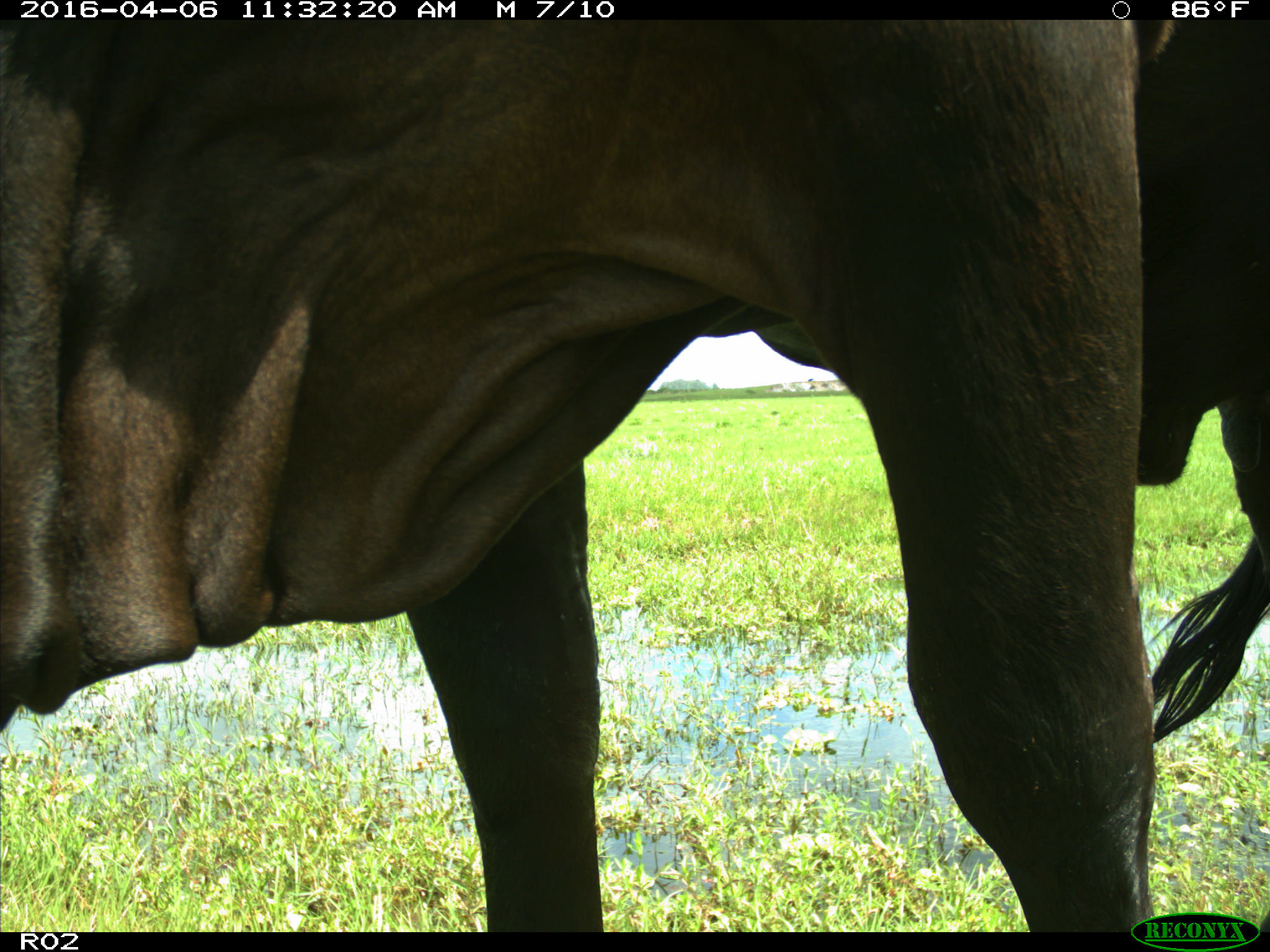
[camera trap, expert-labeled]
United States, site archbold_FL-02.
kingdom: Animalia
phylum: Chordata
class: Mammalia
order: Artiodactyla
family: Bovidae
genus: Bos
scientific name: Bos taurus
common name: domestic cow